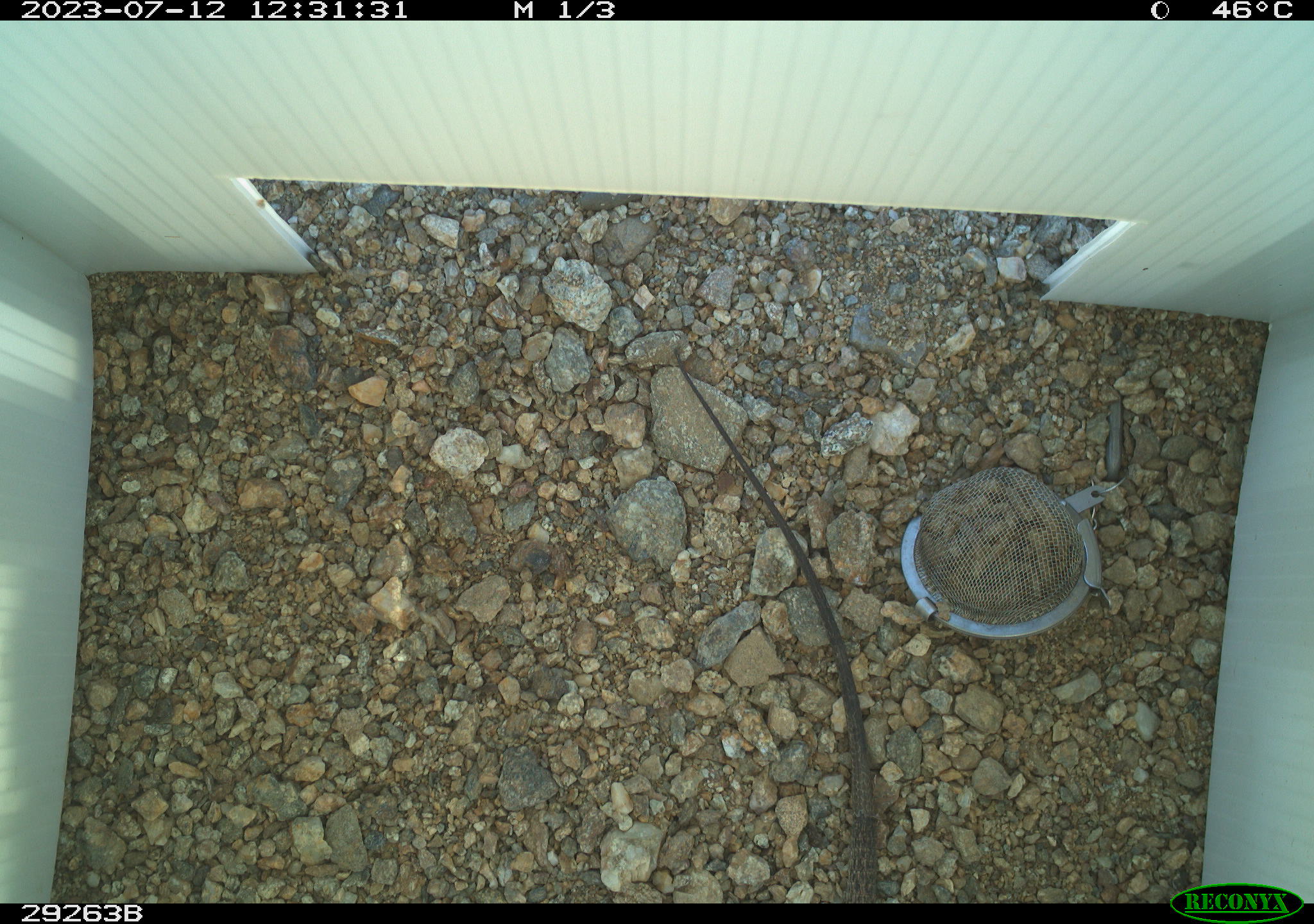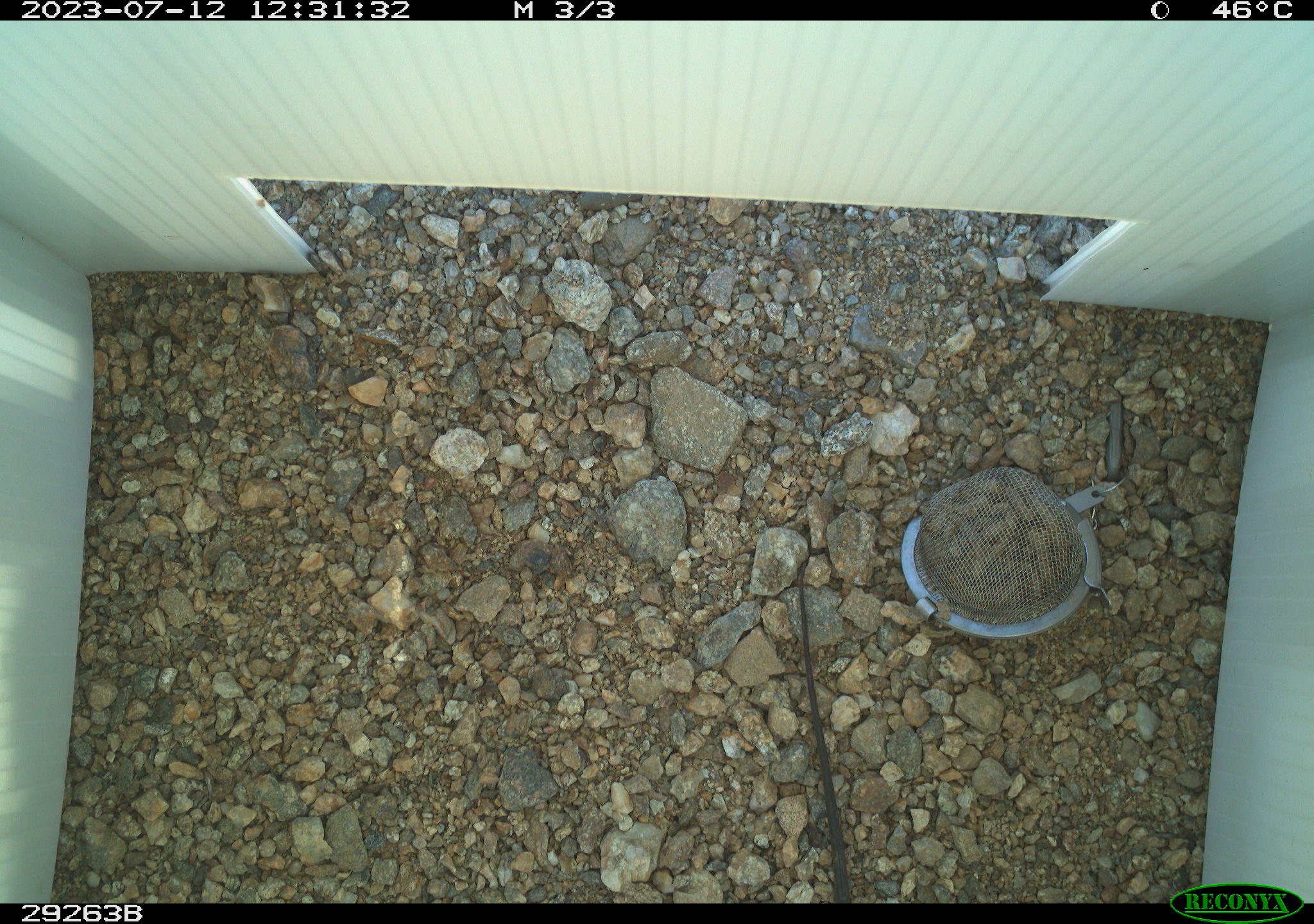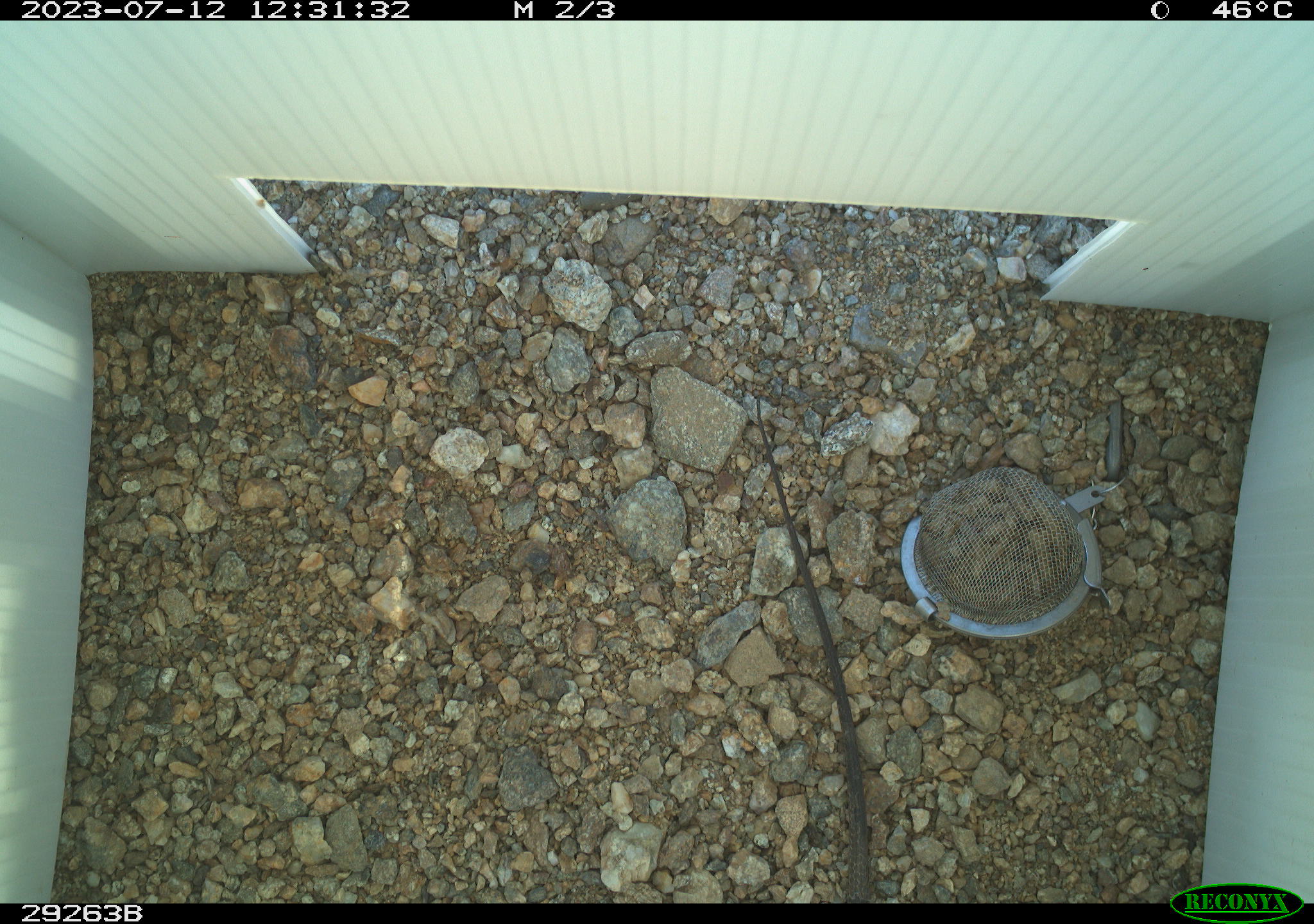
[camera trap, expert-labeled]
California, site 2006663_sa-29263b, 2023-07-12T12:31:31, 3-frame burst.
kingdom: Animalia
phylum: Chordata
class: Reptilia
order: Squamata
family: Teiidae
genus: Aspidoscelis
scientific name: Aspidoscelis tigris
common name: western whiptail